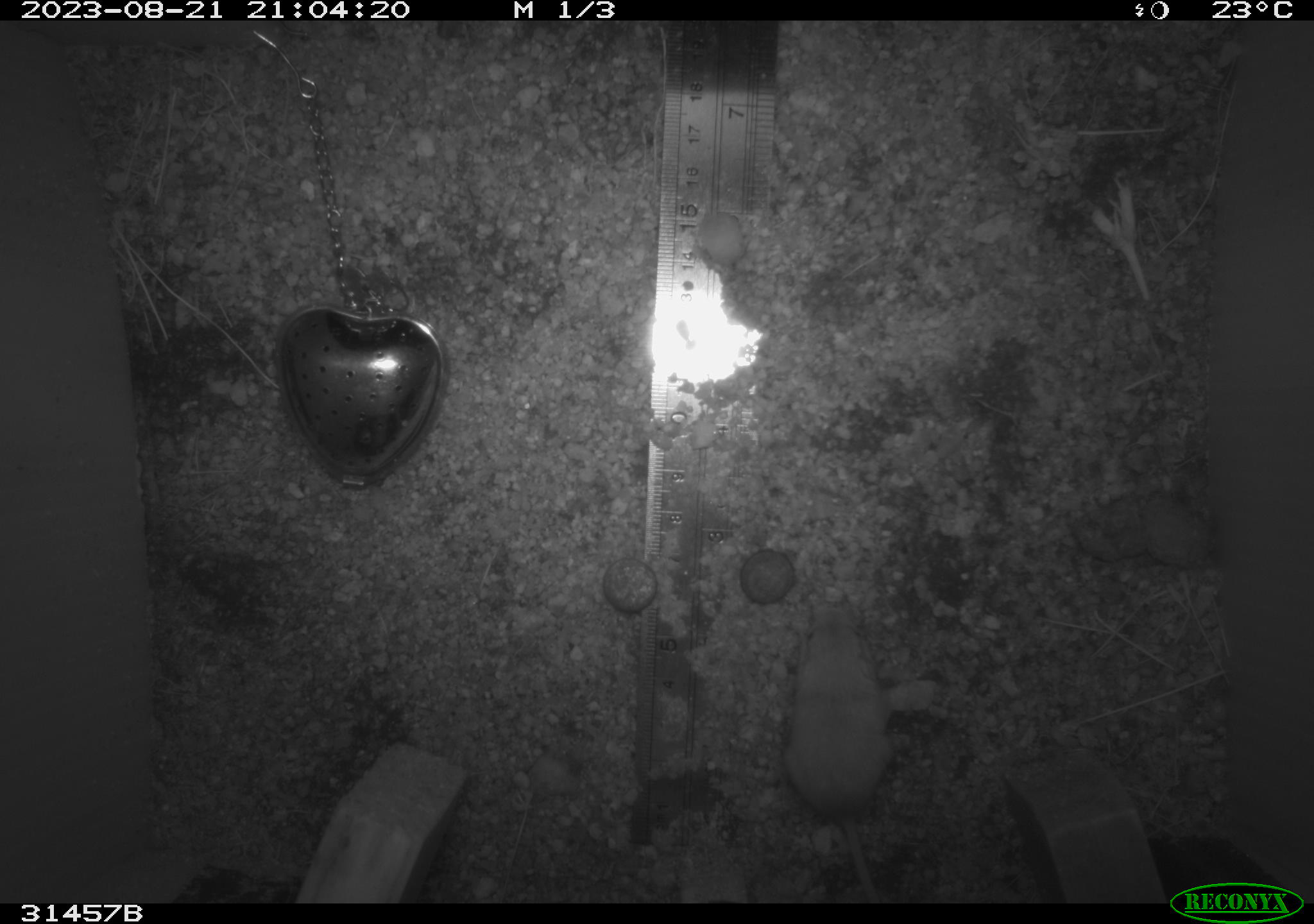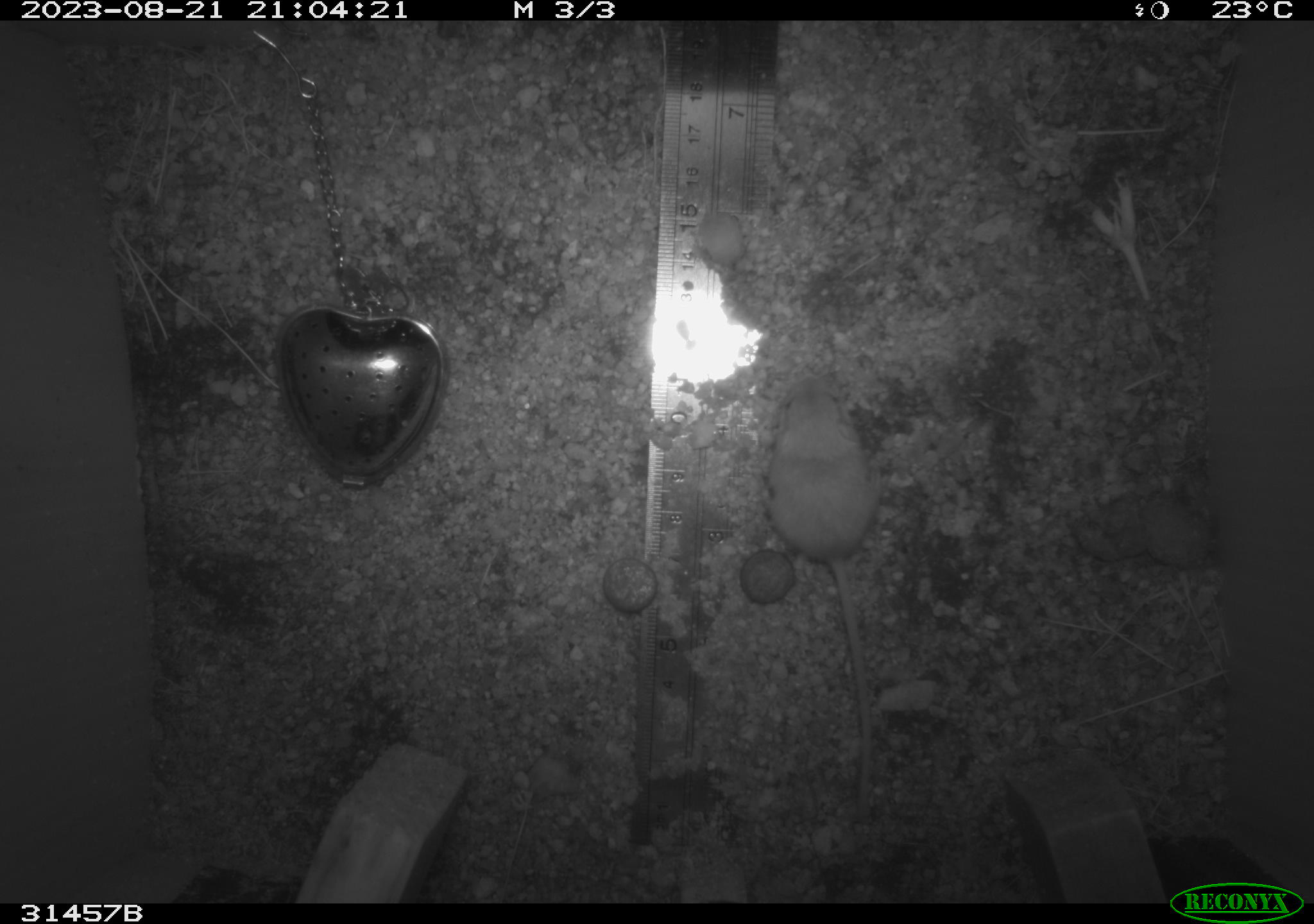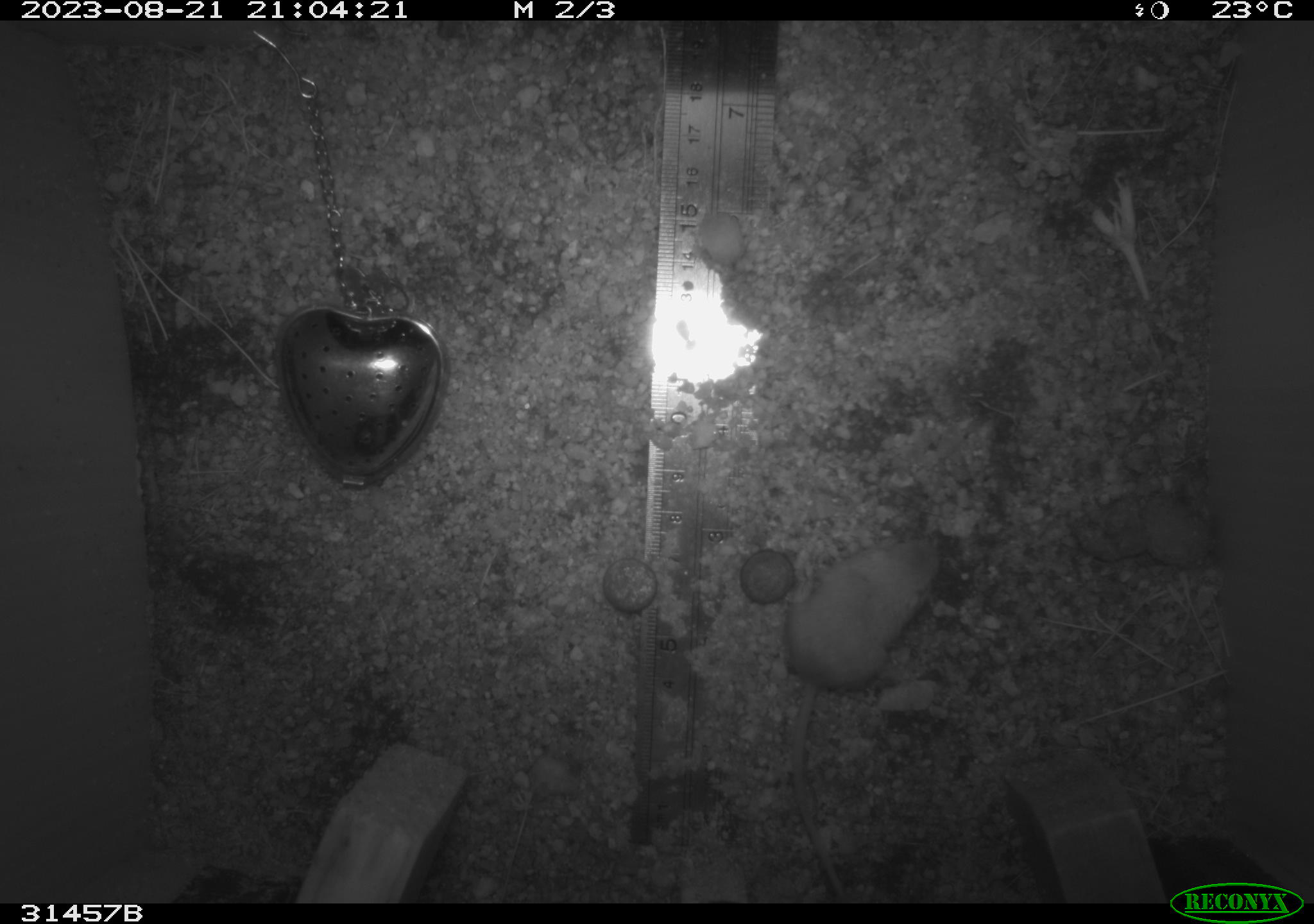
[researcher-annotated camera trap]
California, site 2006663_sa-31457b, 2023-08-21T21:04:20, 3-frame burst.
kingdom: Animalia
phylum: Chordata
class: Mammalia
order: Rodentia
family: Heteromyidae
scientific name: Heteromyidae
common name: kangaroo rats and pocket mice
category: heteromyidae family